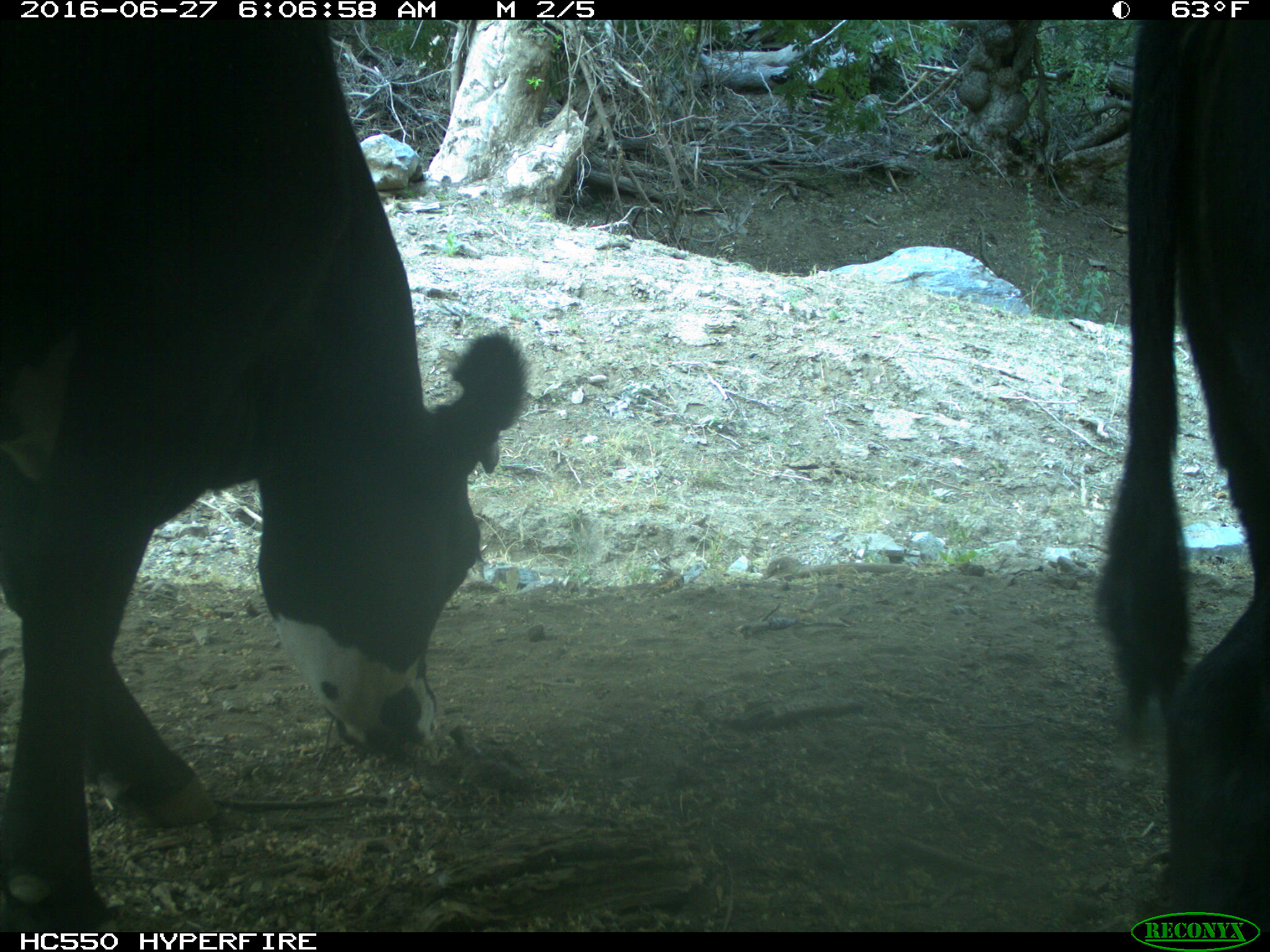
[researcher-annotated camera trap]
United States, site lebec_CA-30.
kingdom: Animalia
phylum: Chordata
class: Mammalia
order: Artiodactyla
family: Bovidae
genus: Bos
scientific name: Bos taurus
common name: domestic cow